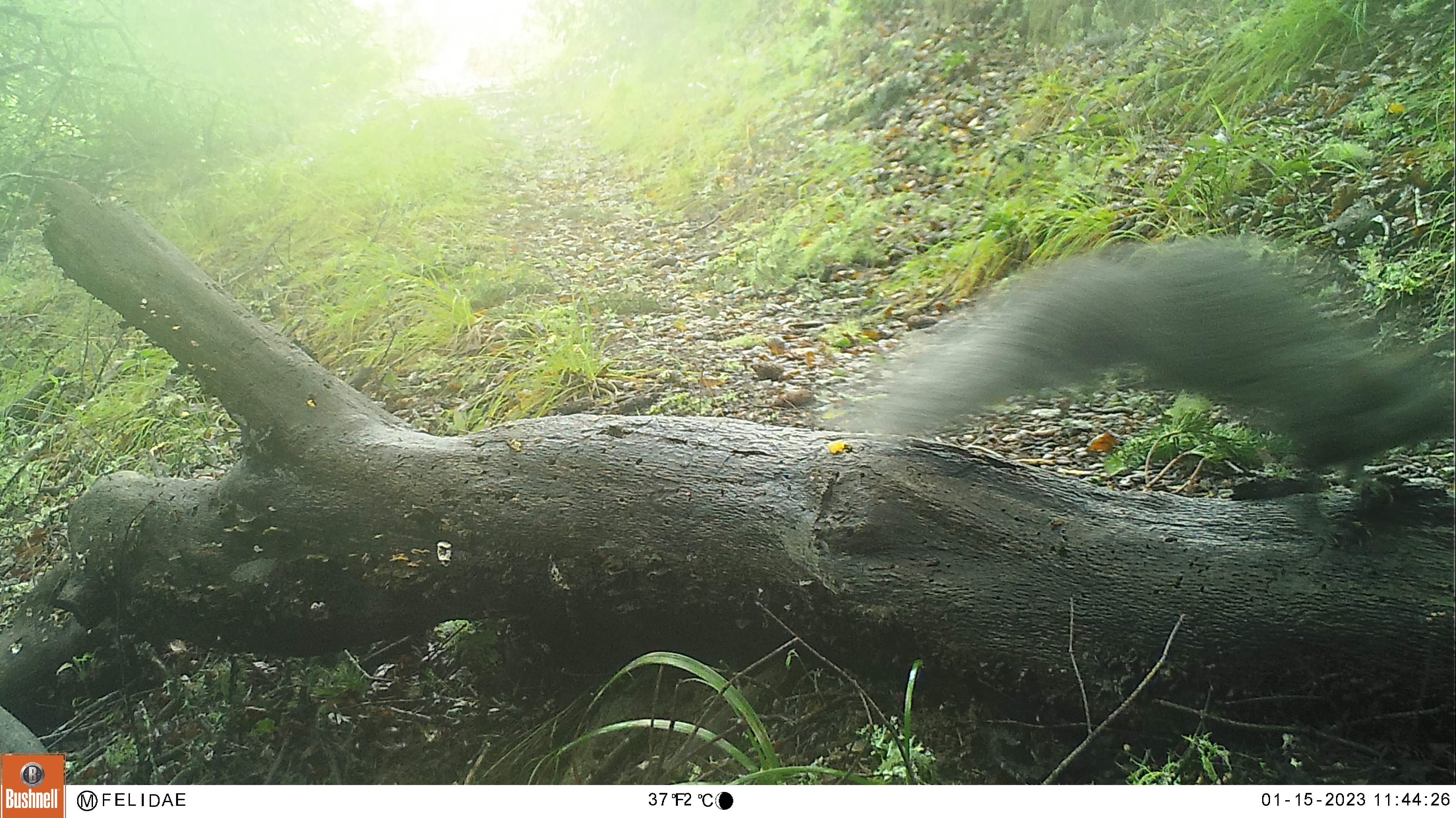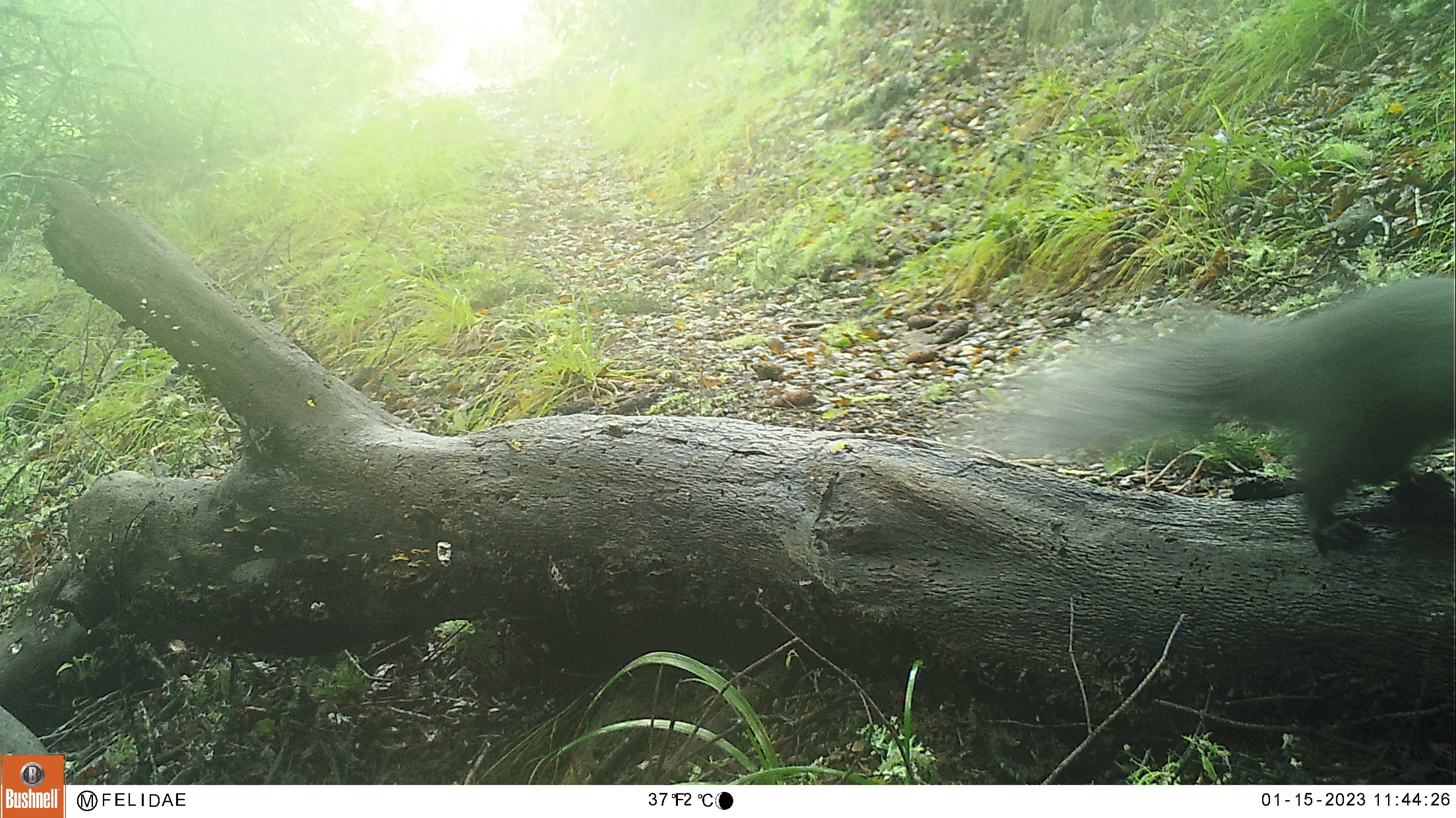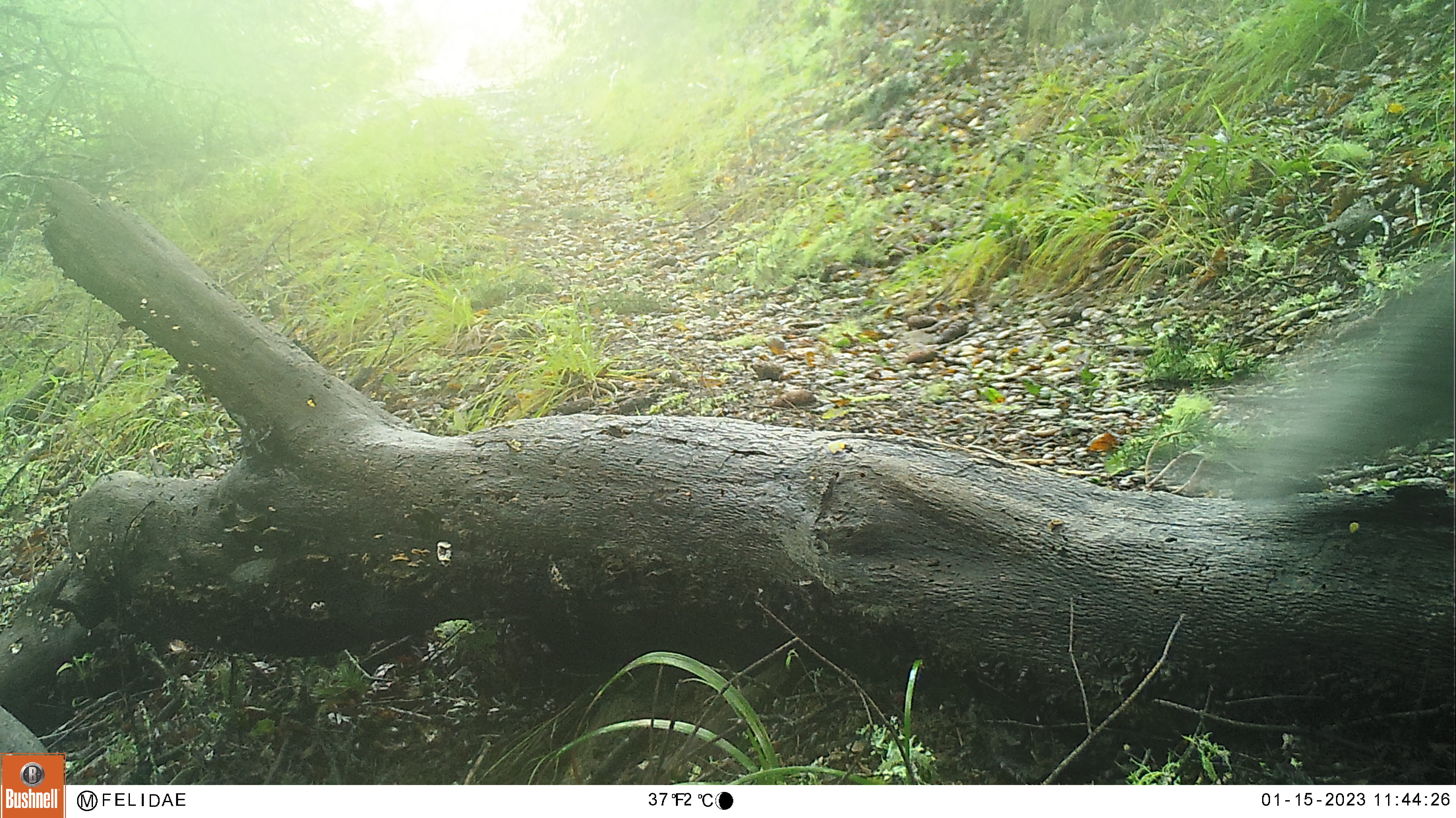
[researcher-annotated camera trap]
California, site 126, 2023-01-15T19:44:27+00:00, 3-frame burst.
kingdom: Animalia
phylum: Chordata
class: Mammalia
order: Rodentia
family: Sciuridae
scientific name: Sciuridae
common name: squirrel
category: unknown squirrel